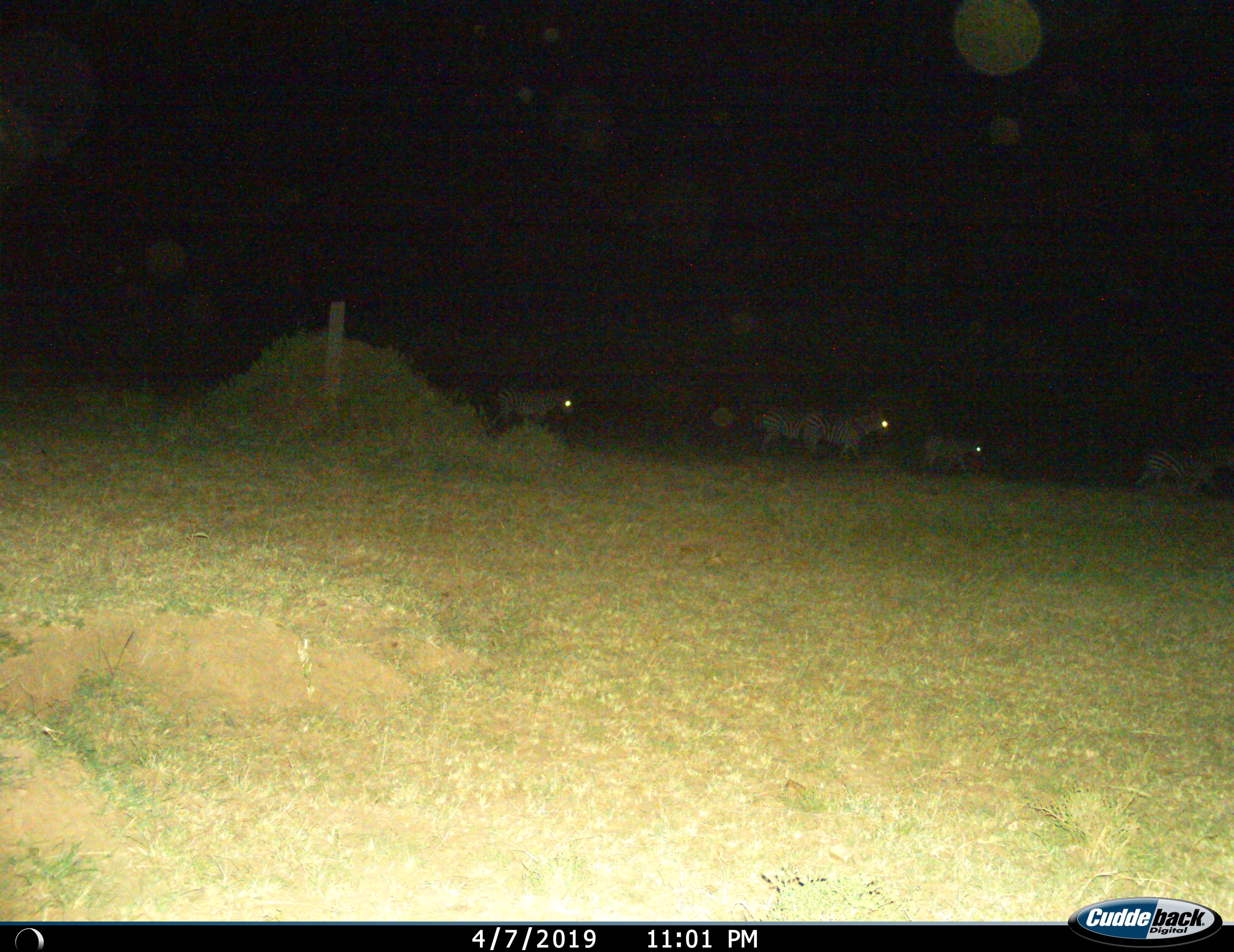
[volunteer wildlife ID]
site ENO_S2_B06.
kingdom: Animalia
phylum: Chordata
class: Mammalia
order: Perissodactyla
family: Equidae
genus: Equus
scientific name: Equus quagga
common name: plains zebra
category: zebraplains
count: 5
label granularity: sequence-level